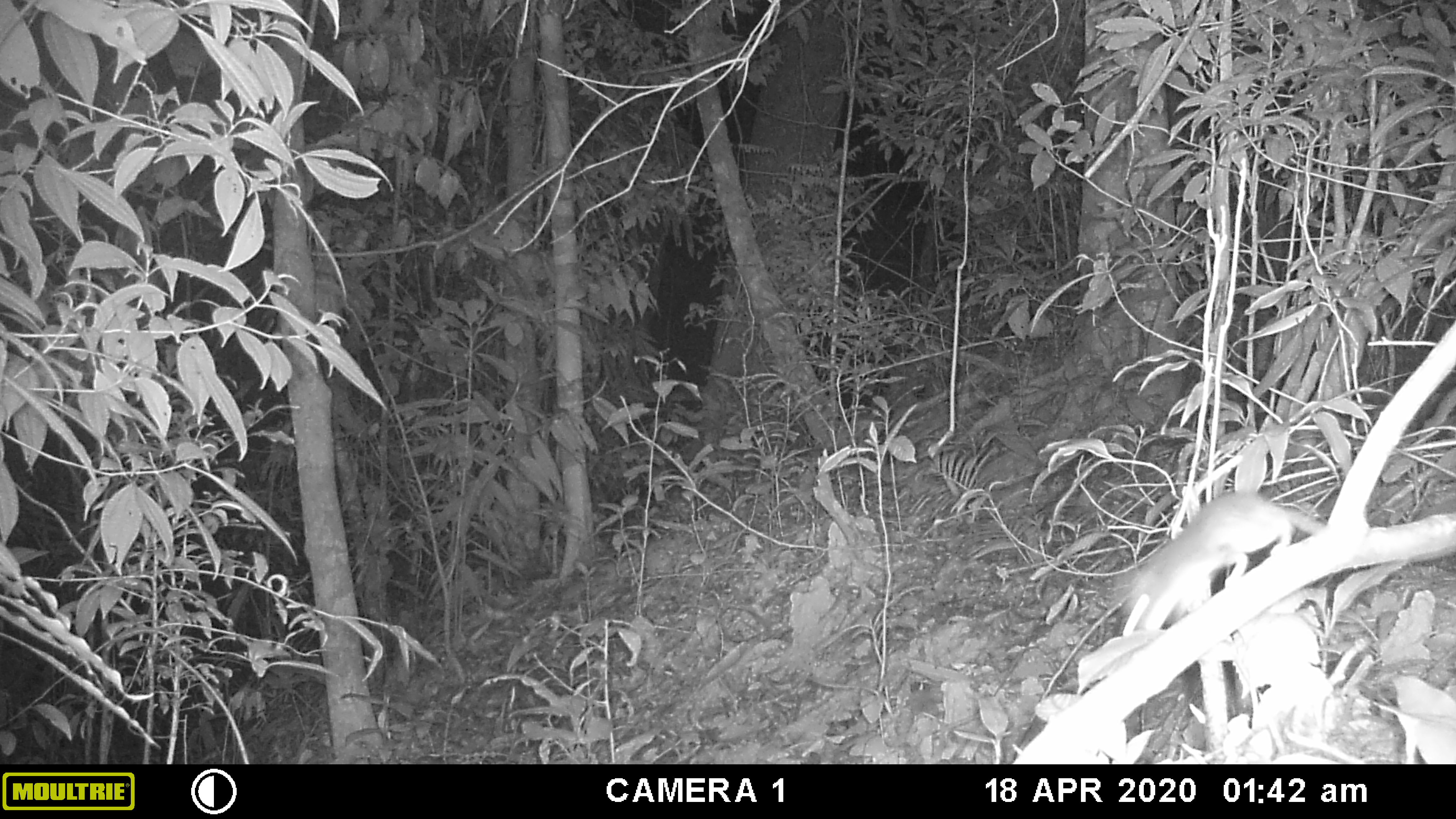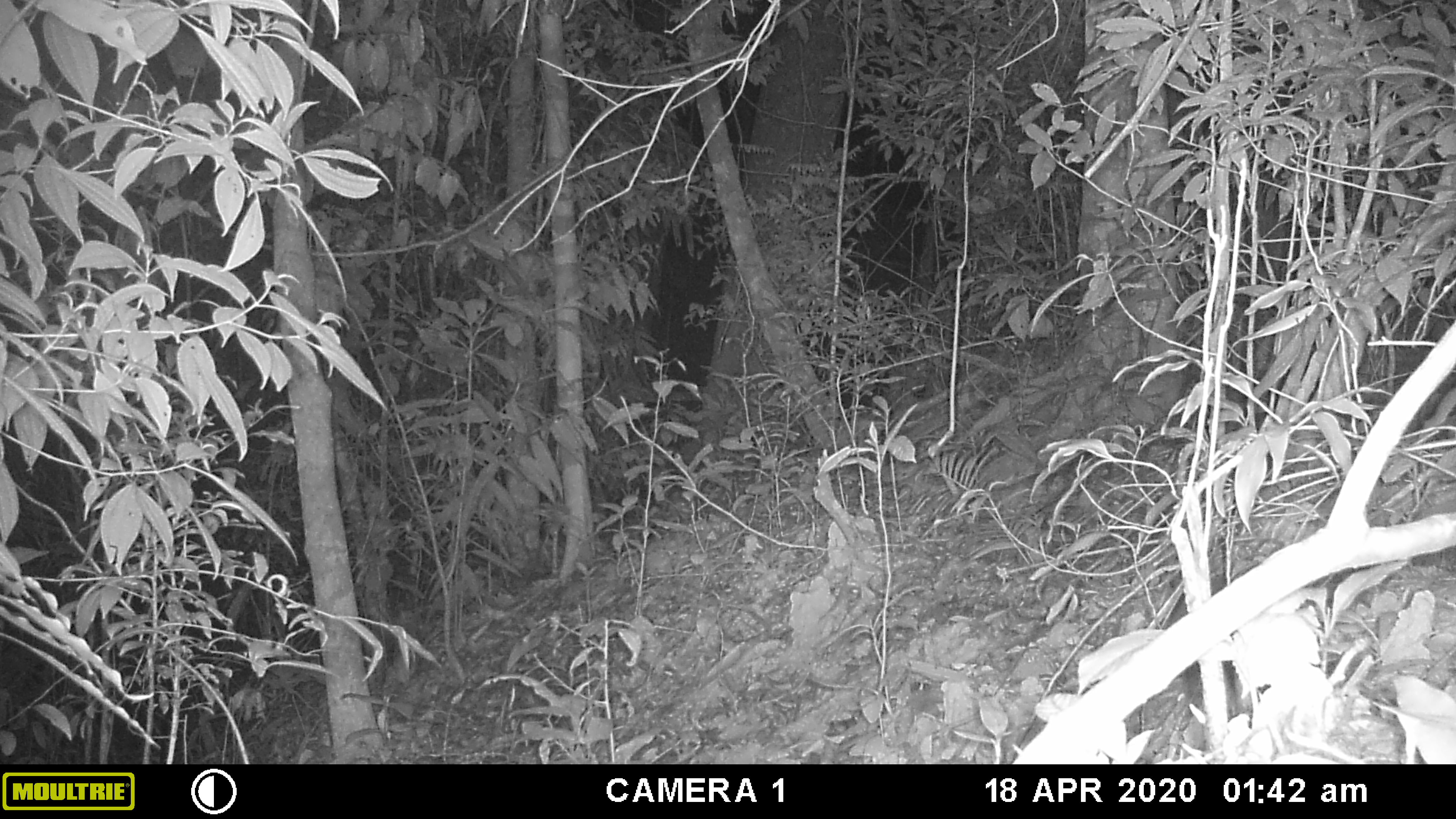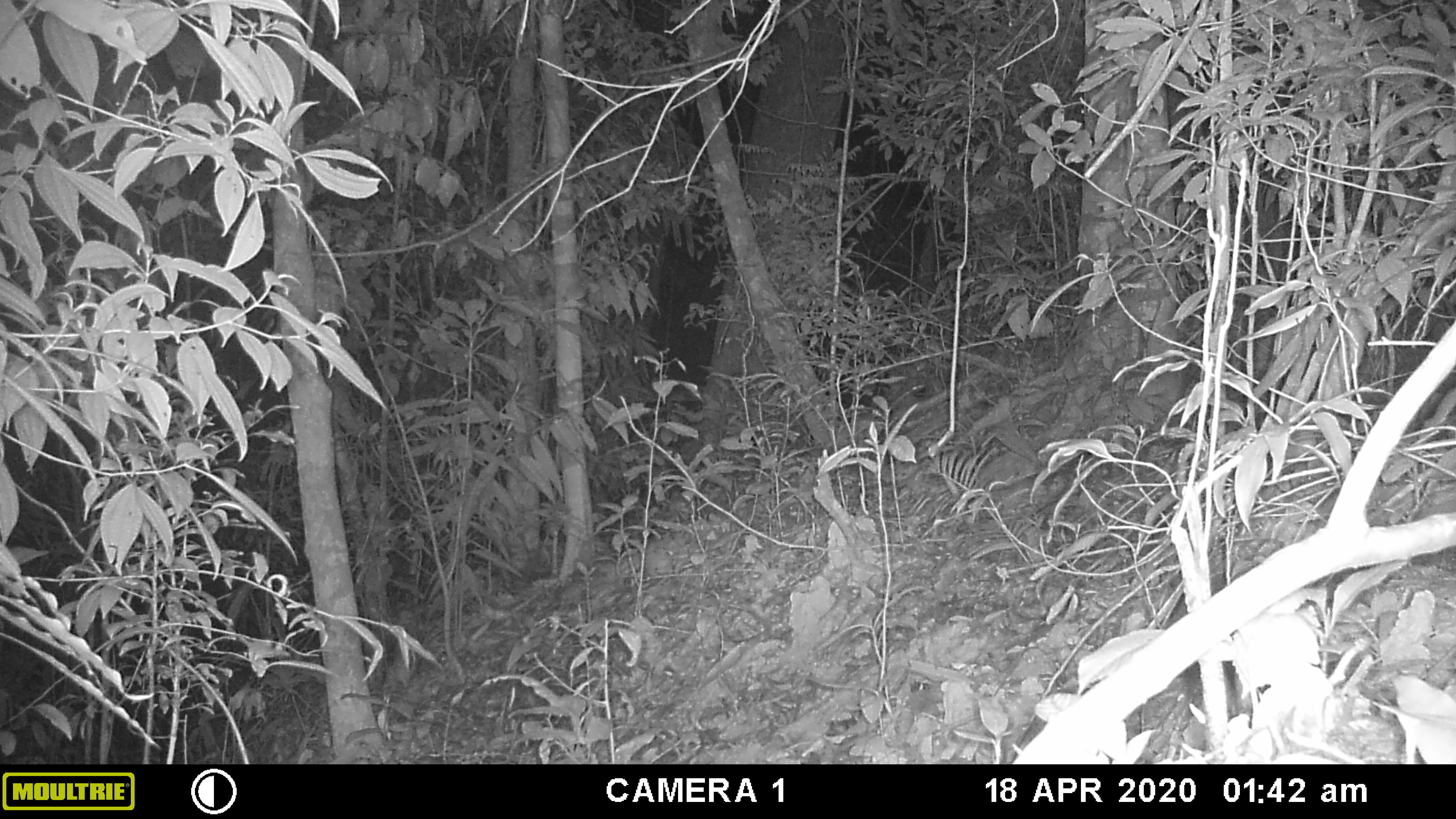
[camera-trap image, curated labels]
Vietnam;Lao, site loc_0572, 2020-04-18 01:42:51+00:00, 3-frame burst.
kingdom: Animalia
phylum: Chordata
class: Mammalia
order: Rodentia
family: Muridae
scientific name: Muridae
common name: old-world mice and rats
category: unidentified murid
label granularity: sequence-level